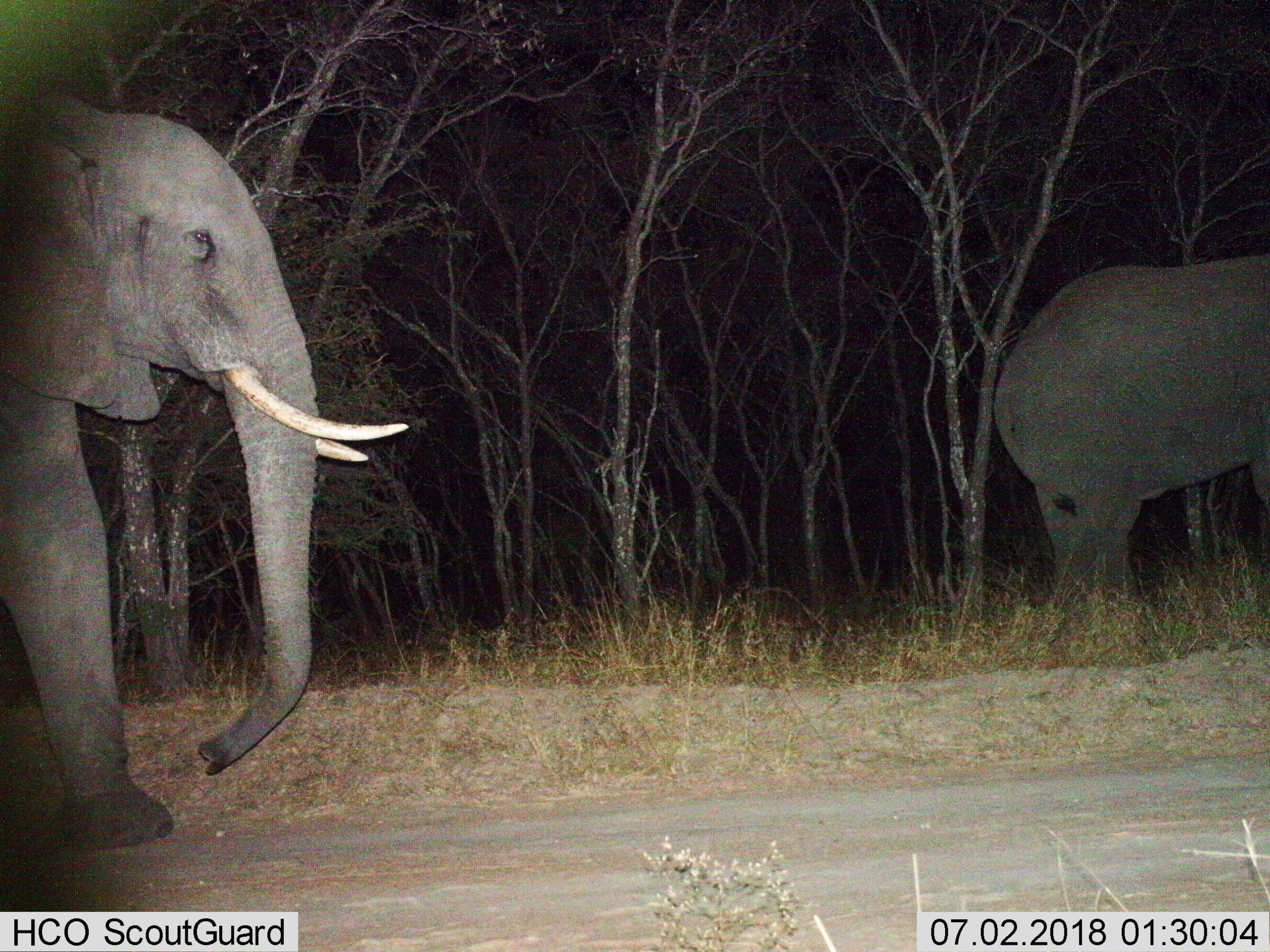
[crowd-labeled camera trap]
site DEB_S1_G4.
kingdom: Animalia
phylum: Chordata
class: Mammalia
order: Proboscidea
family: Elephantidae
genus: Loxodonta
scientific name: Loxodonta africana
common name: african bush elephant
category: elephant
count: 2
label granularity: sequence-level